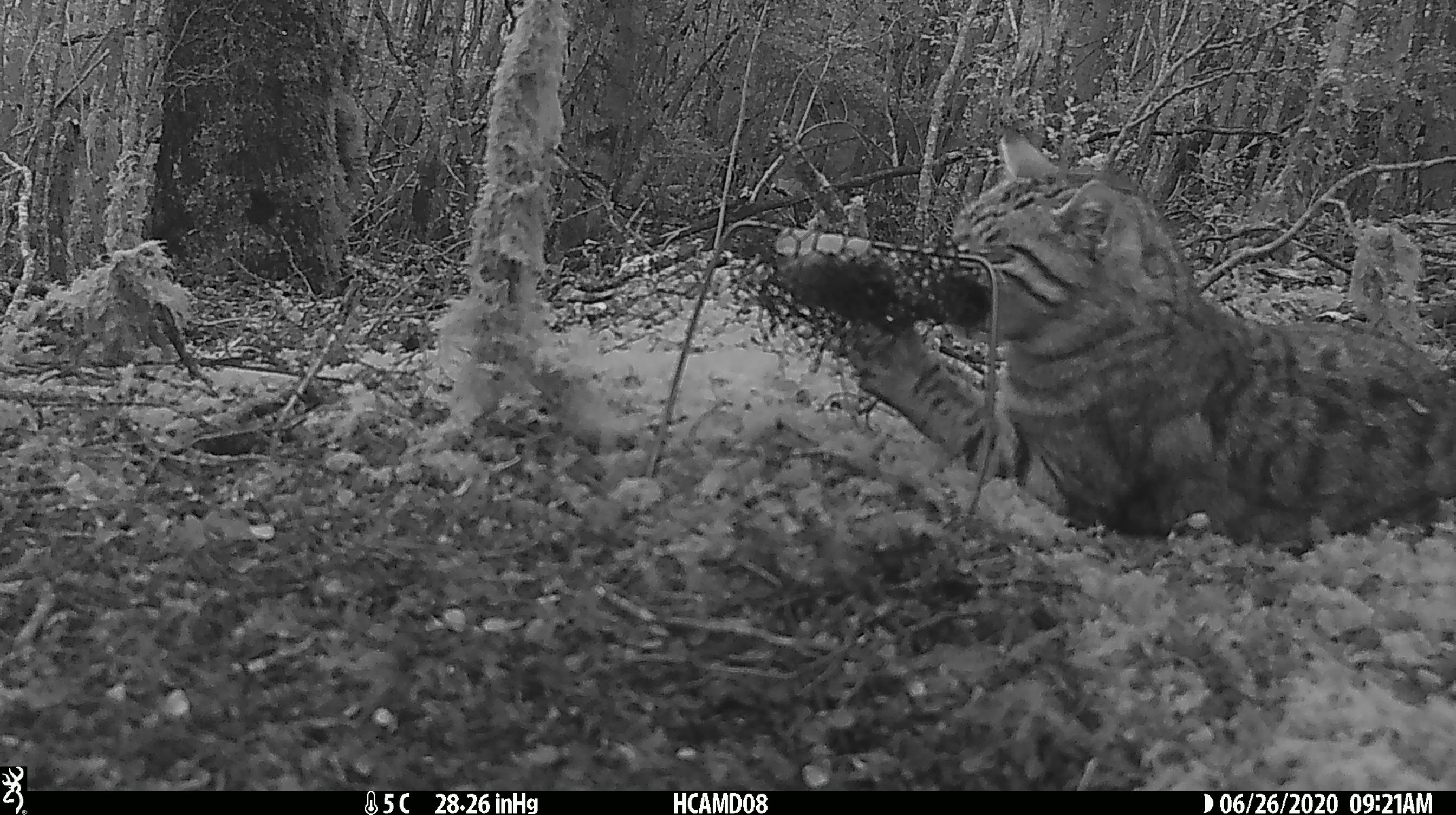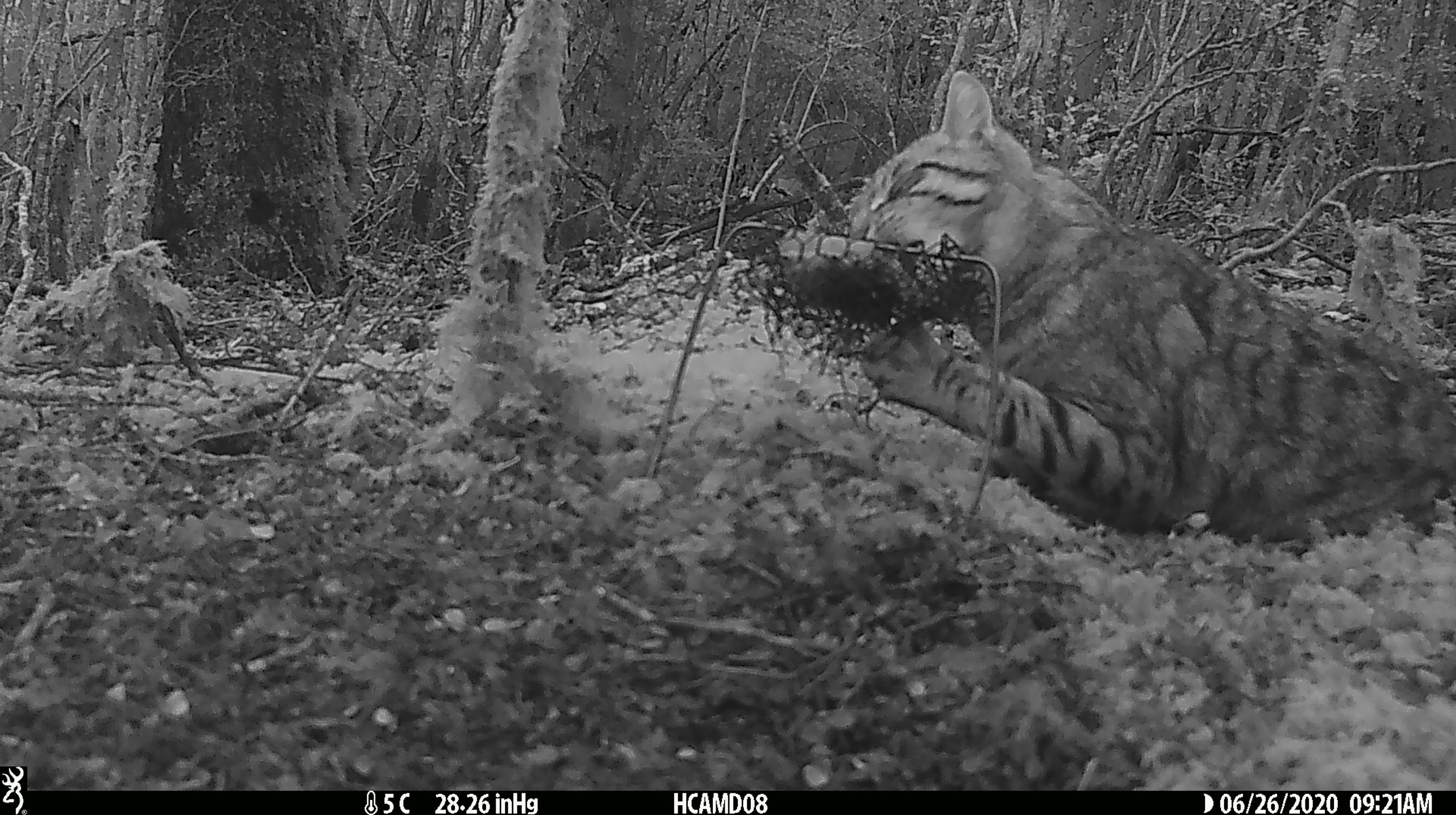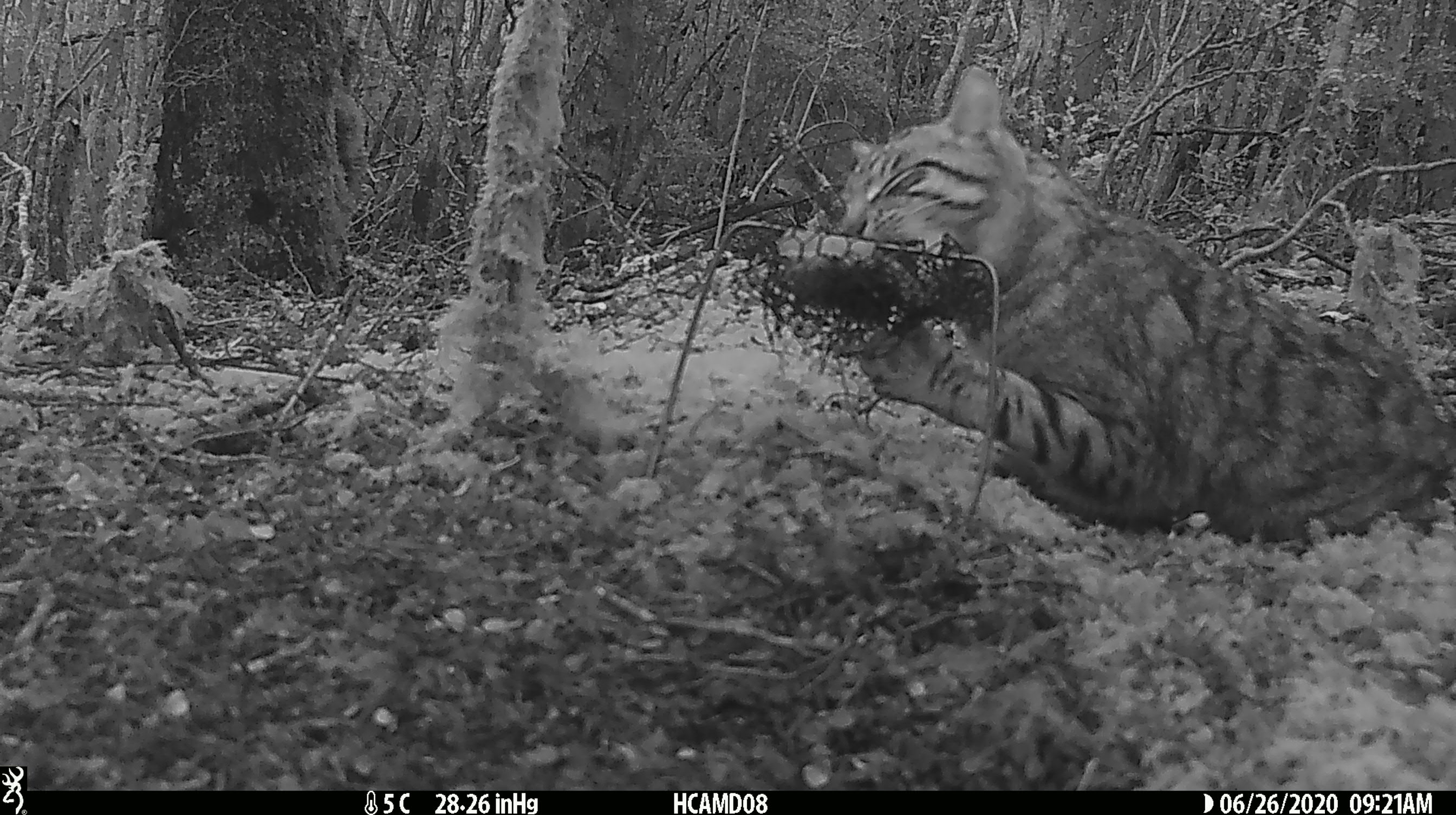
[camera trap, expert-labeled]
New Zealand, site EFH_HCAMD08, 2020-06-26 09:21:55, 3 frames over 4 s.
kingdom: Animalia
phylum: Chordata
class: Mammalia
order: Carnivora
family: Felidae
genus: Felis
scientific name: Felis catus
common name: domestic cat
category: cat